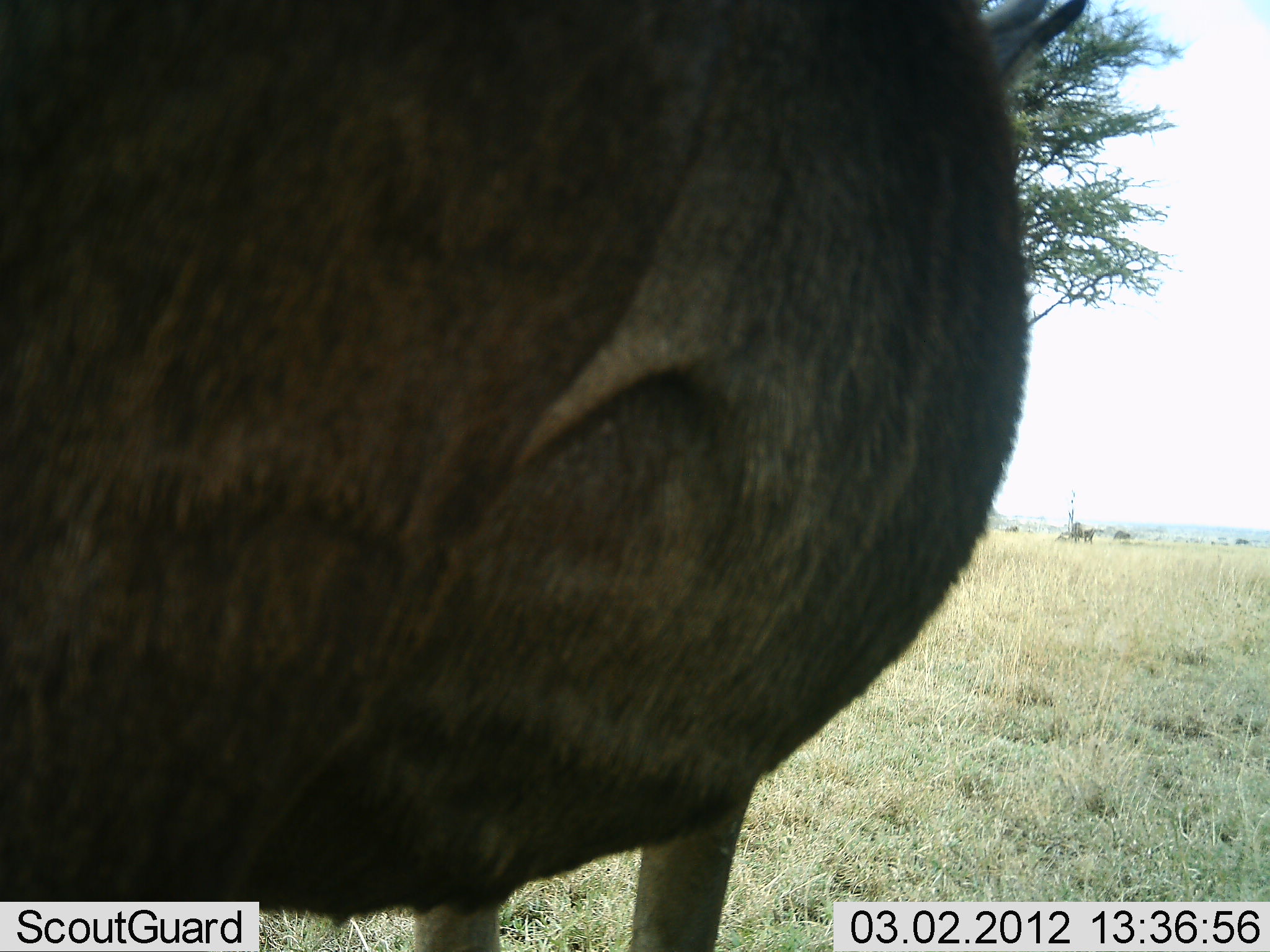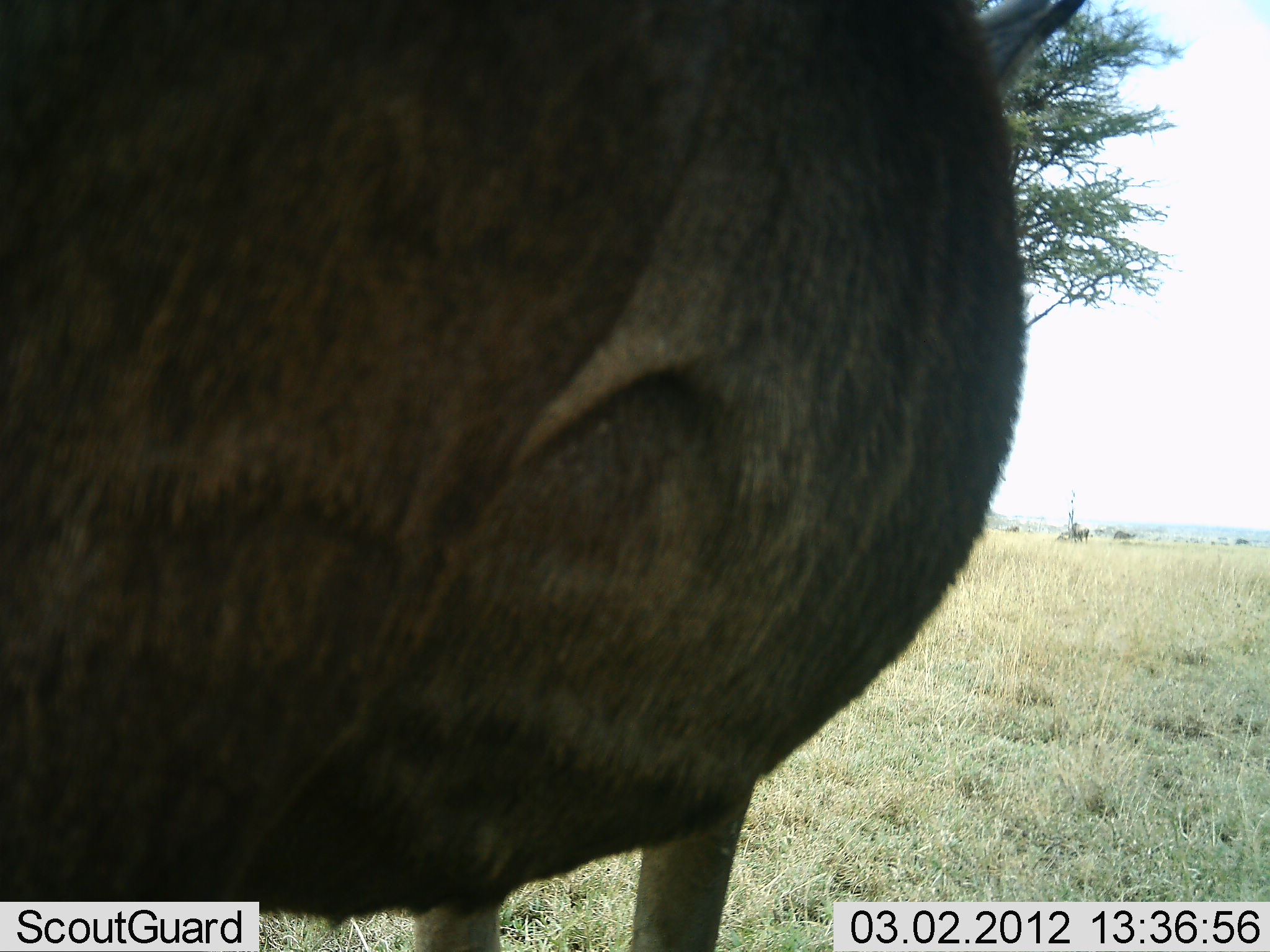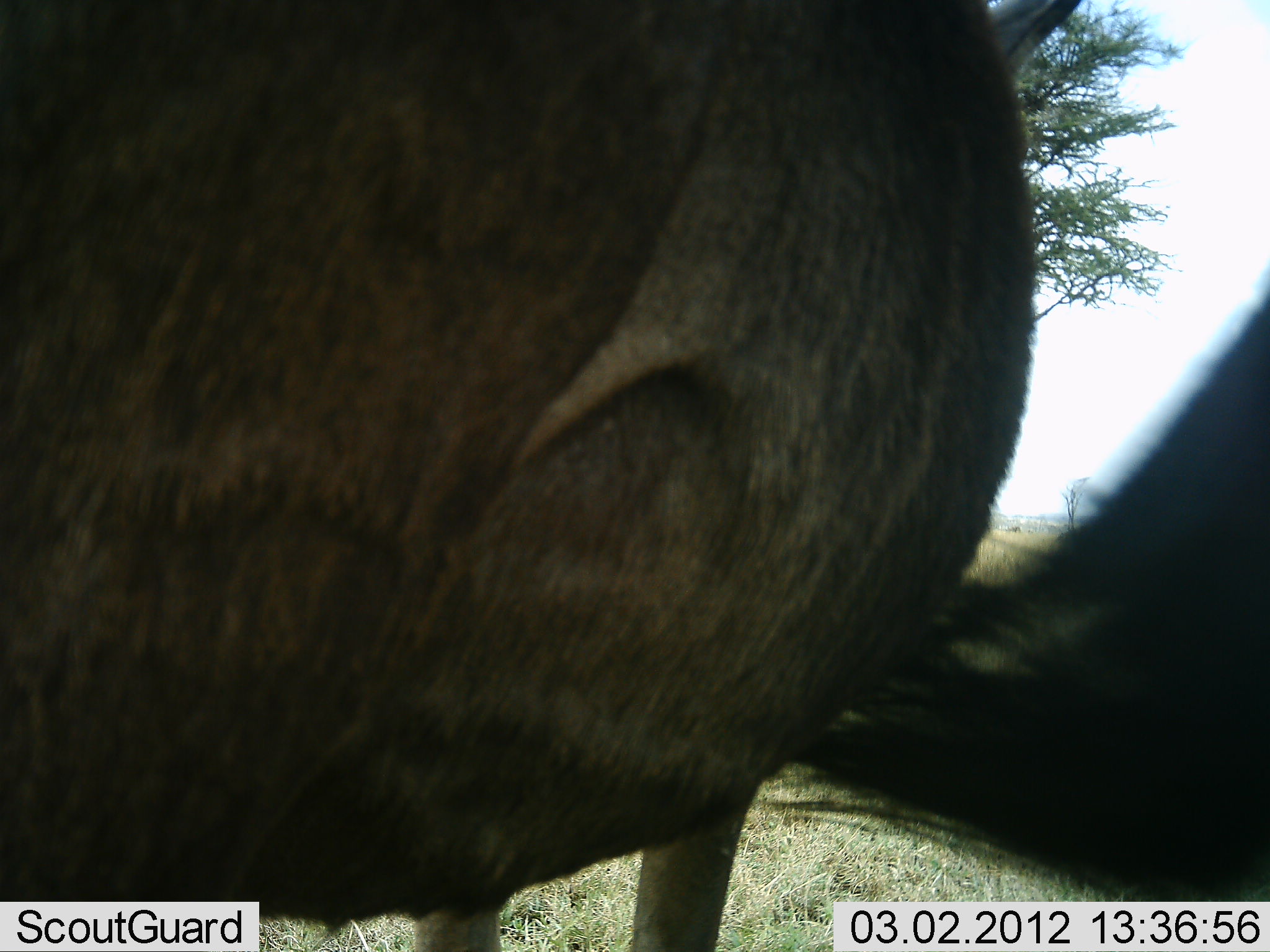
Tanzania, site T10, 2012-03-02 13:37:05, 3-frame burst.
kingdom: Animalia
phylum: Chordata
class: Mammalia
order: Artiodactyla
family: Bovidae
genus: Connochaetes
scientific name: Connochaetes taurinus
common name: blue wildebeest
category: wildebeest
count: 1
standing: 100%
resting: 0%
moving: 0%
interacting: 0%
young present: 0%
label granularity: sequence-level